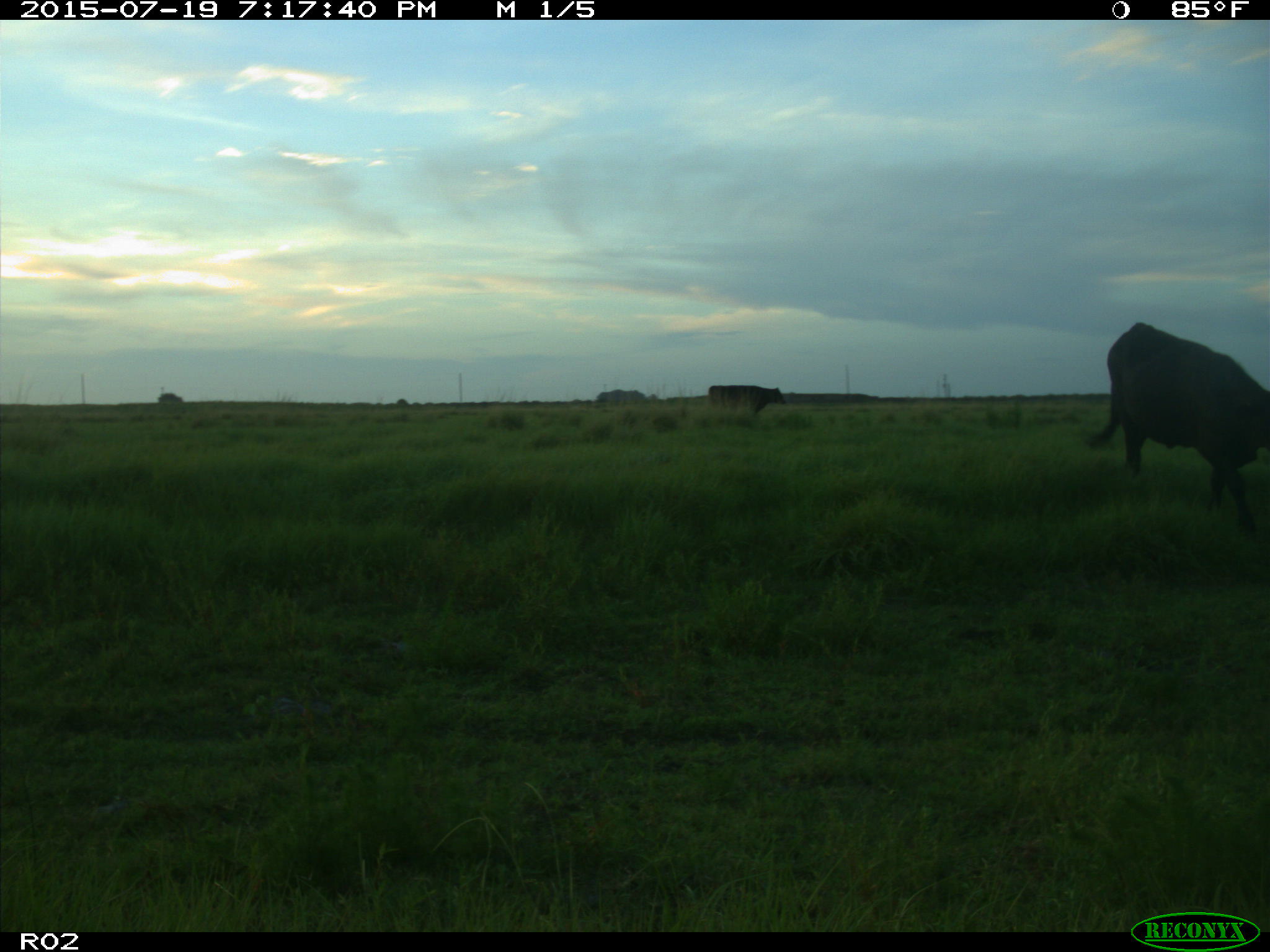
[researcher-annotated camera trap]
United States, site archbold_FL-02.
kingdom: Animalia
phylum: Chordata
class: Mammalia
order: Artiodactyla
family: Bovidae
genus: Bos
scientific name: Bos taurus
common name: domestic cow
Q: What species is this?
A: Bos taurus (domestic cow).